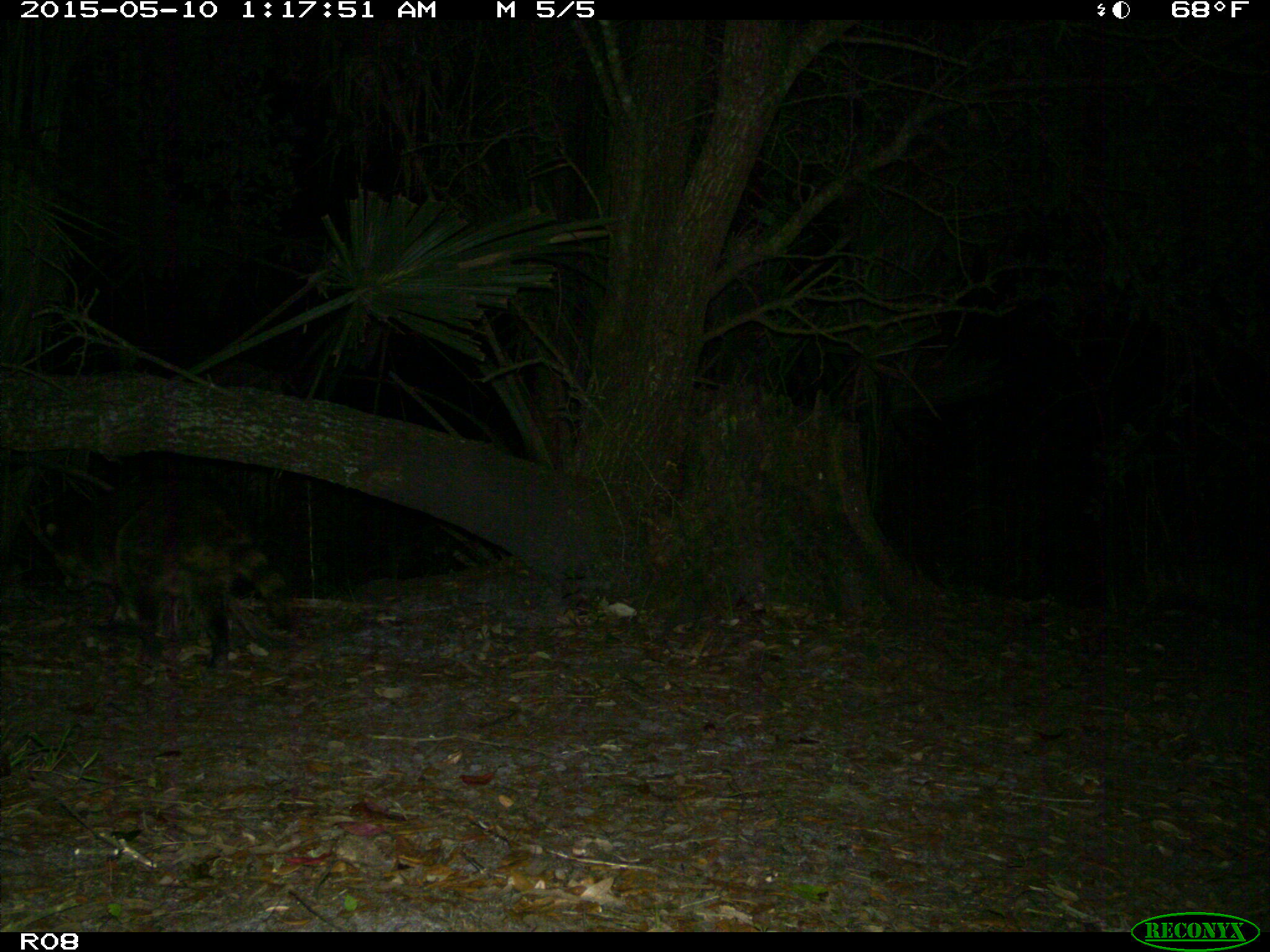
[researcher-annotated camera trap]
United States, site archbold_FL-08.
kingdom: Animalia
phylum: Chordata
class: Mammalia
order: Carnivora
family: Procyonidae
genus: Procyon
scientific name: Procyon lotor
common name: common raccoon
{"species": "Procyon lotor (common raccoon)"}